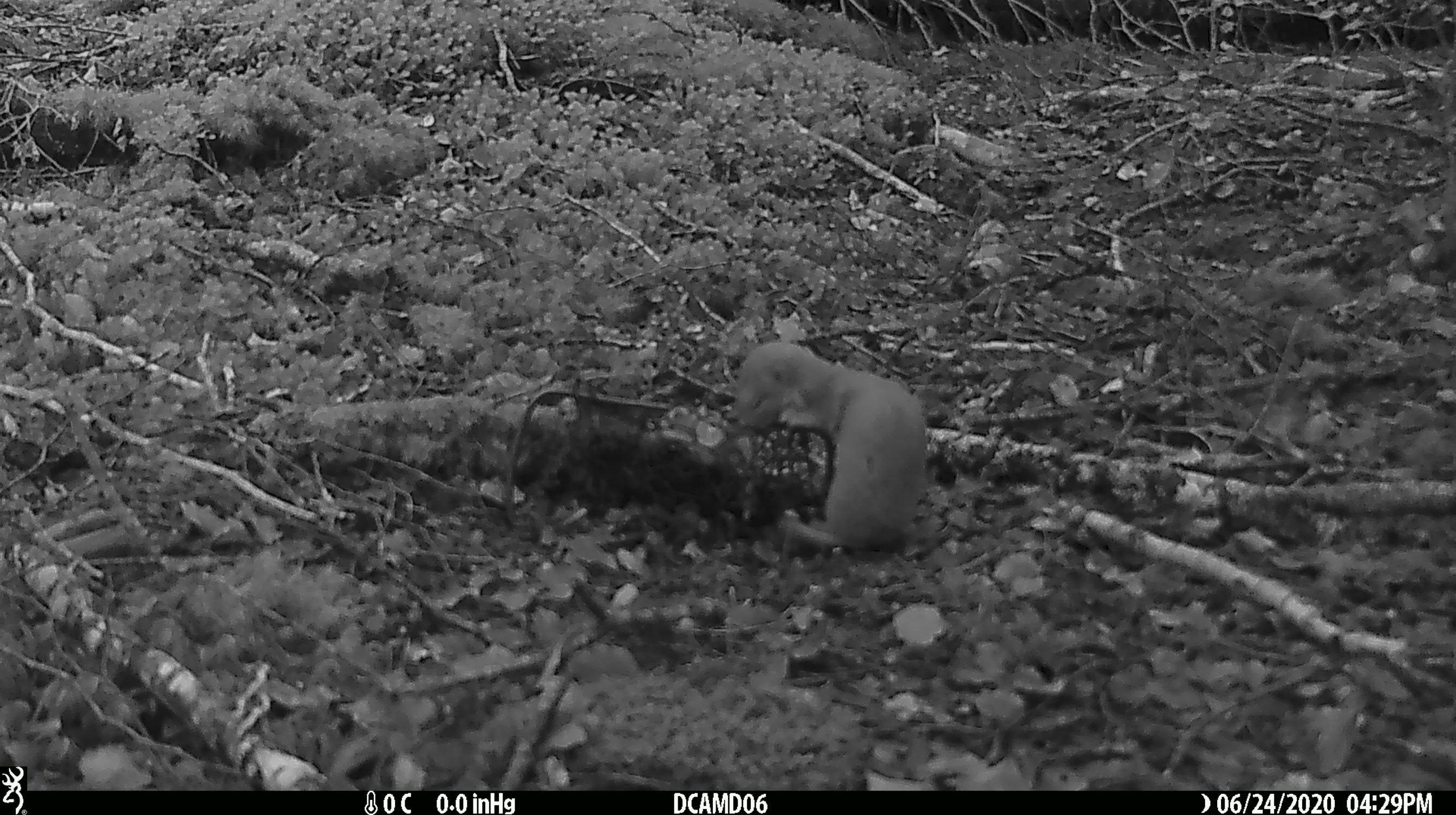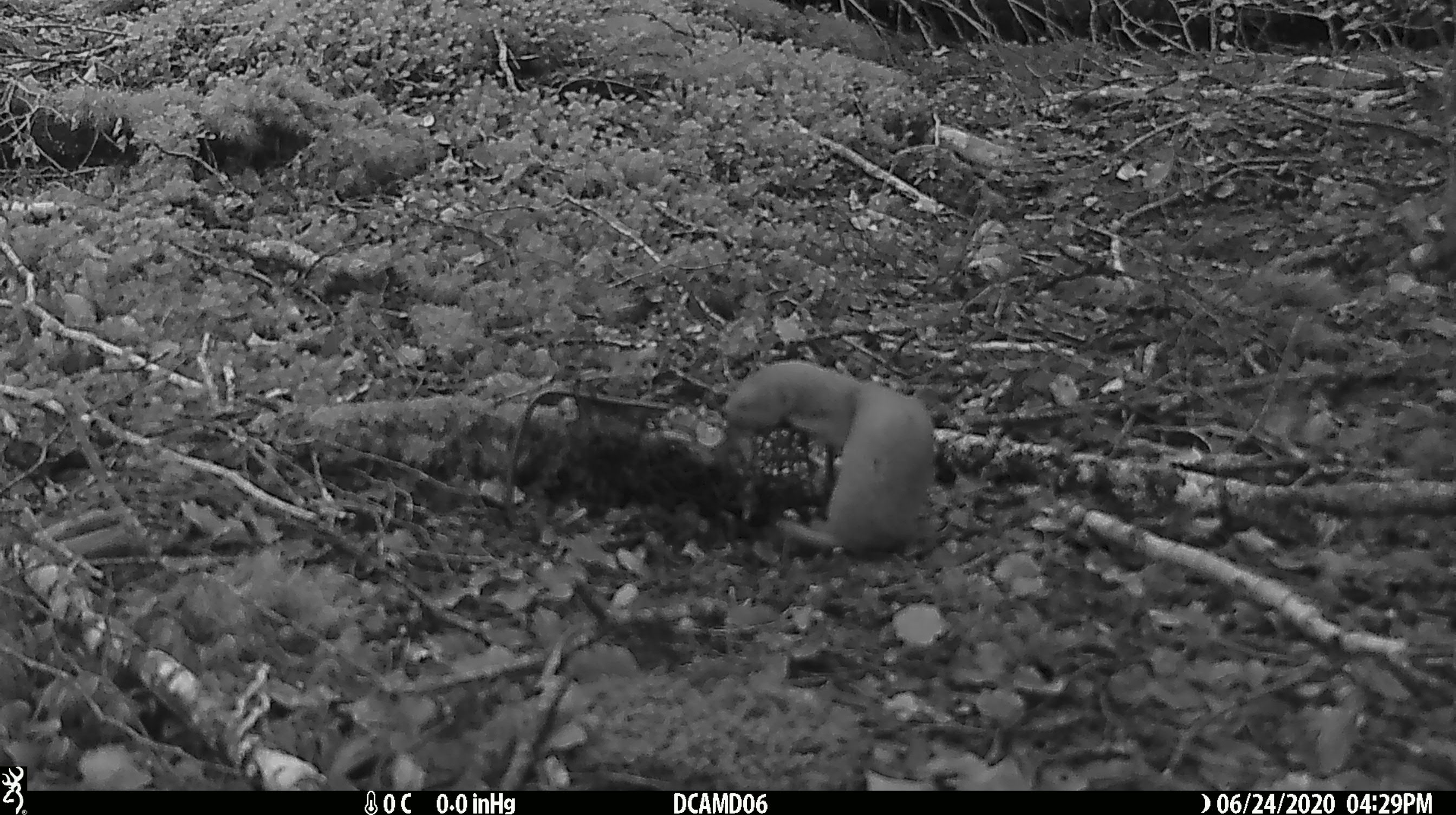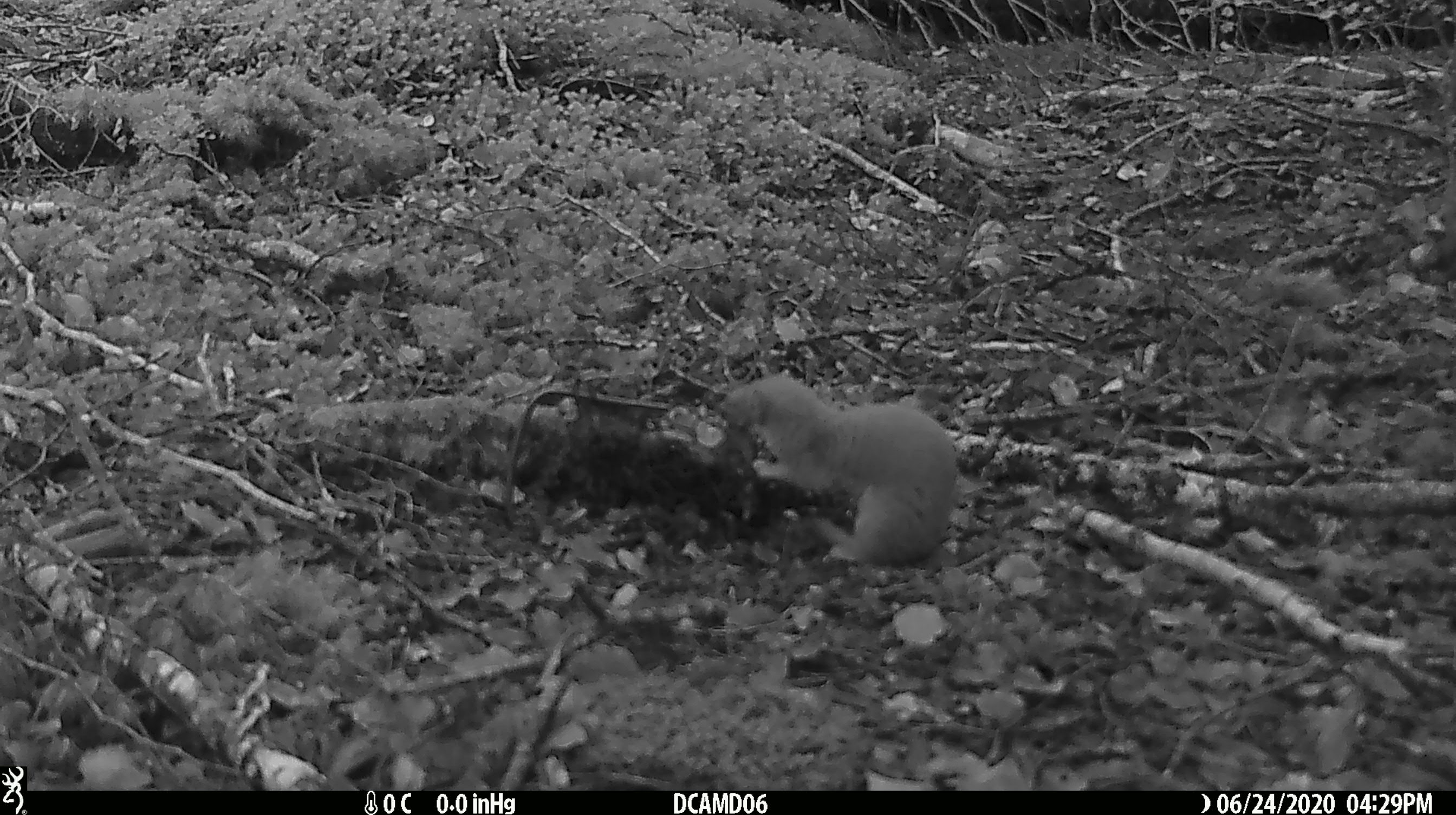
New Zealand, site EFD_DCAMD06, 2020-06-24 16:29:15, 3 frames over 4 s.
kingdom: Animalia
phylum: Chordata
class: Mammalia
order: Carnivora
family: Mustelidae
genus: Mustela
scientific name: Mustela nivalis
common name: least weasel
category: weasel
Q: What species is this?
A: Weasel (least weasel) (Mustela nivalis).